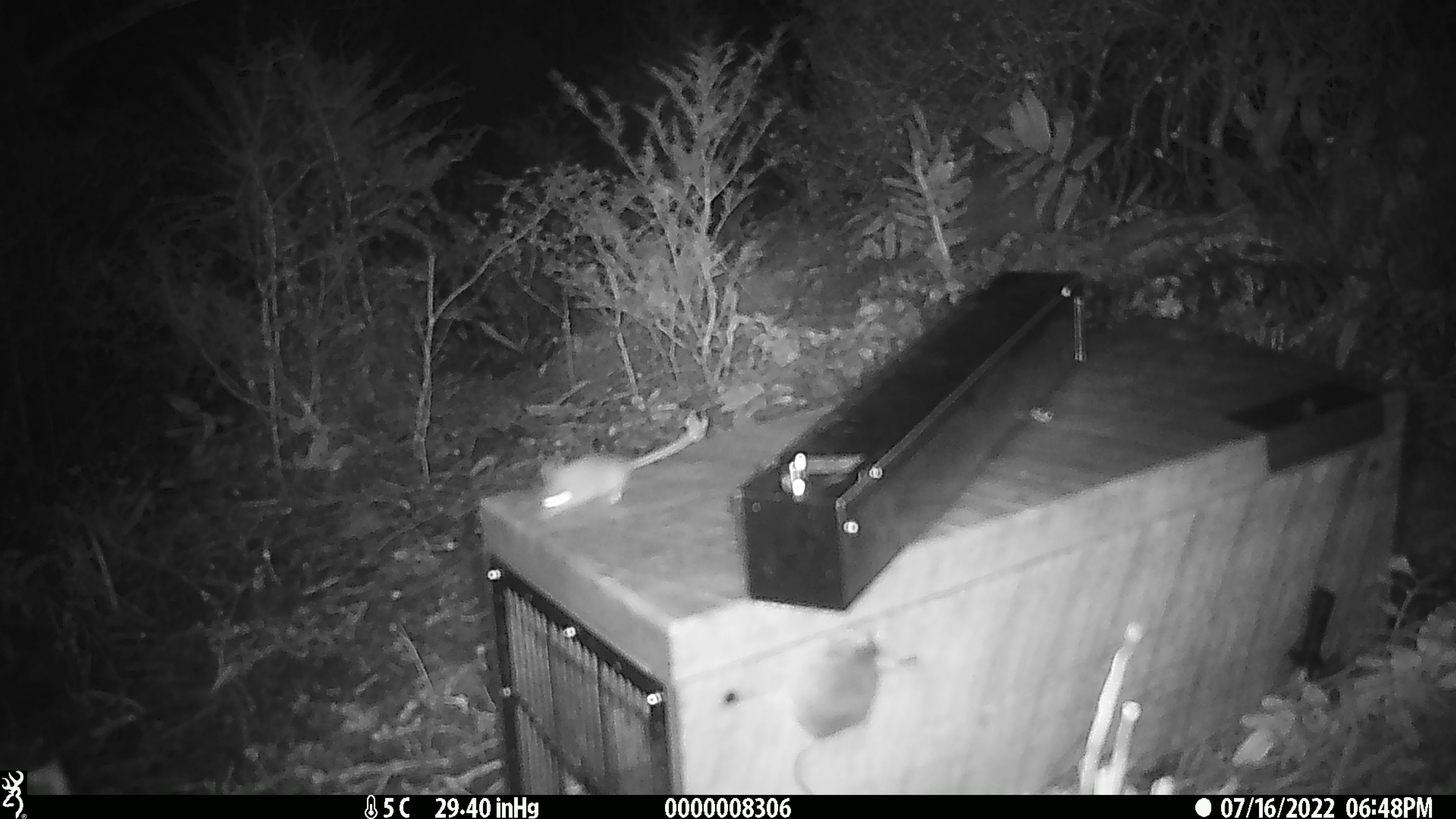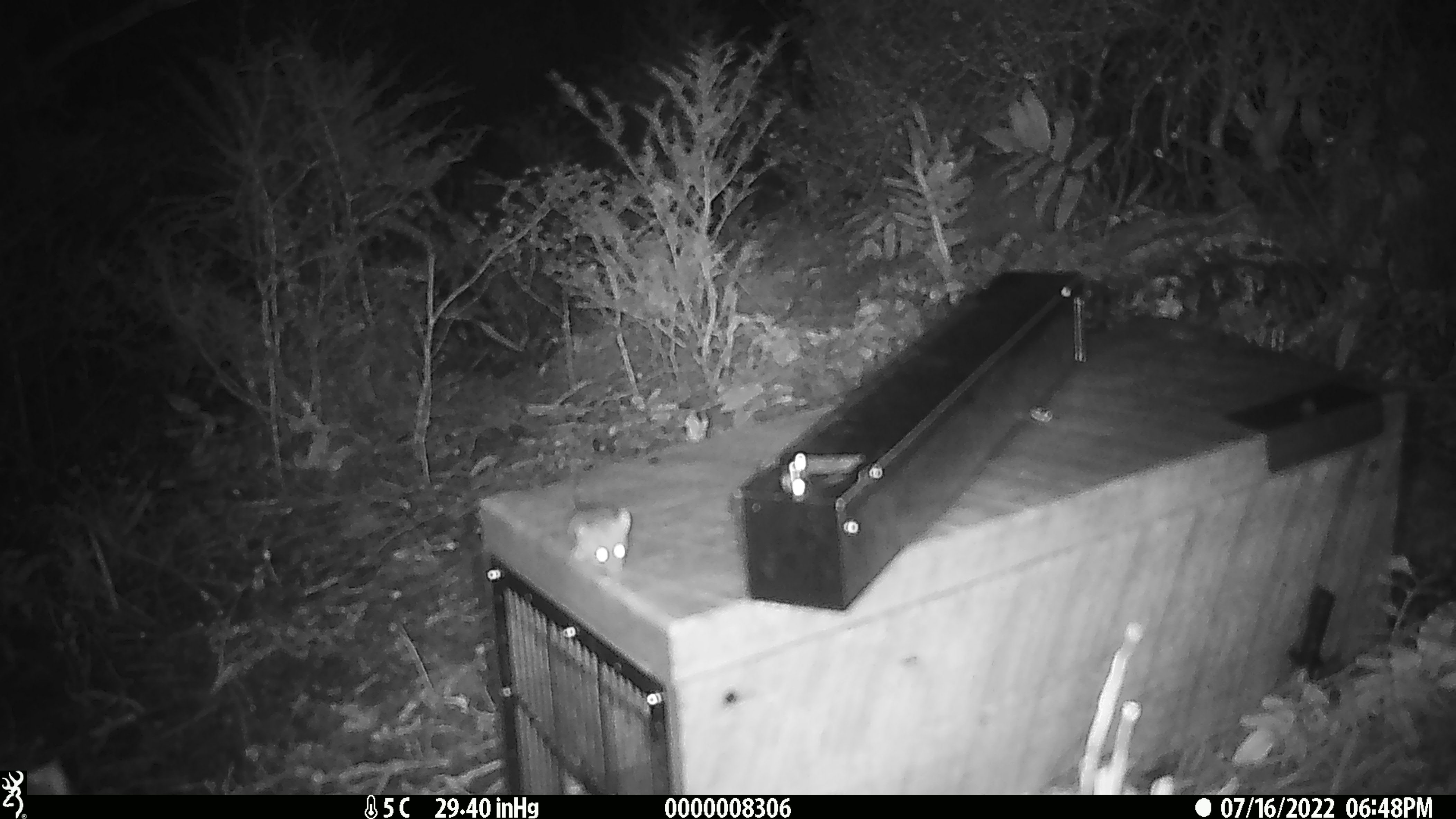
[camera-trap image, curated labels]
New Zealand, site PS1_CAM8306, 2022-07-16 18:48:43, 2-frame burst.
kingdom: Animalia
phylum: Chordata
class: Mammalia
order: Rodentia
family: Muridae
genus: Mus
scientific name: Mus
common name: mouse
Mouse (Mus).